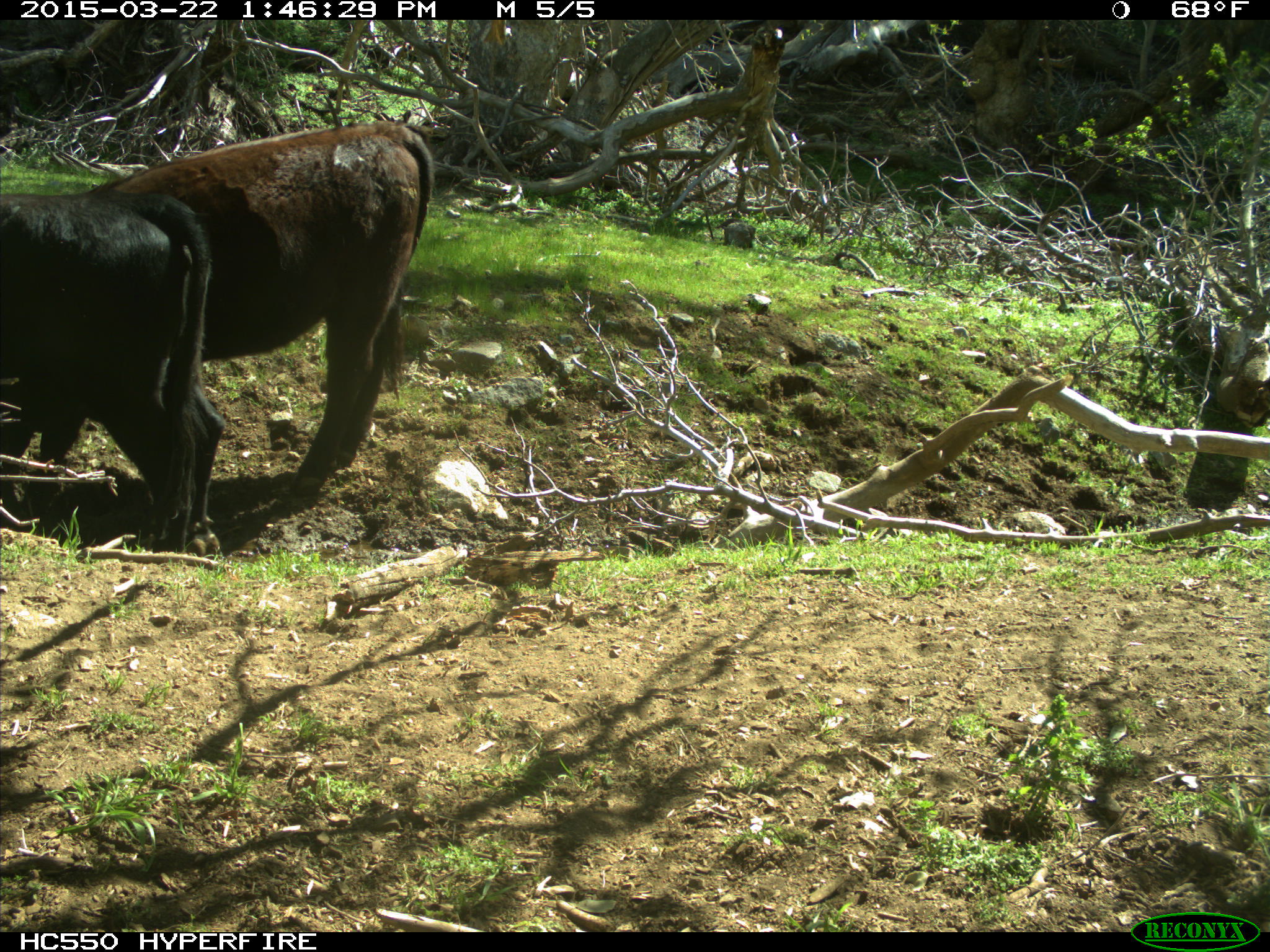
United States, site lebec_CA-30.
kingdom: Animalia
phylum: Chordata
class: Mammalia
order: Artiodactyla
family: Bovidae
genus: Bos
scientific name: Bos taurus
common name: domestic cow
Bos taurus (domestic cow).